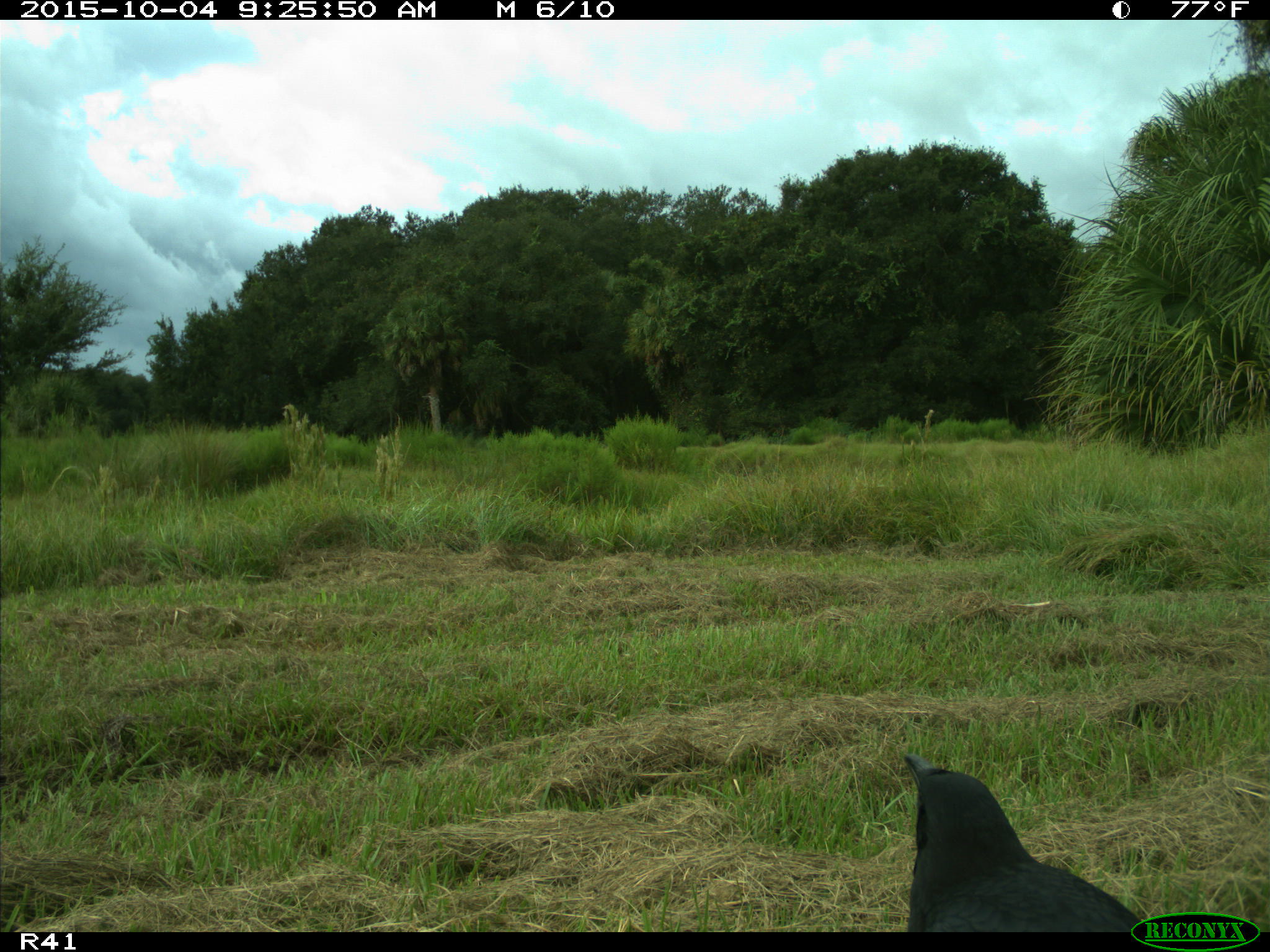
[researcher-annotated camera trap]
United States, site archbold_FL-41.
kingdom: Animalia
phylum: Chordata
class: Aves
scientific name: Aves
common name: birds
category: unidentified bird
Unidentified bird (birds) (Aves).